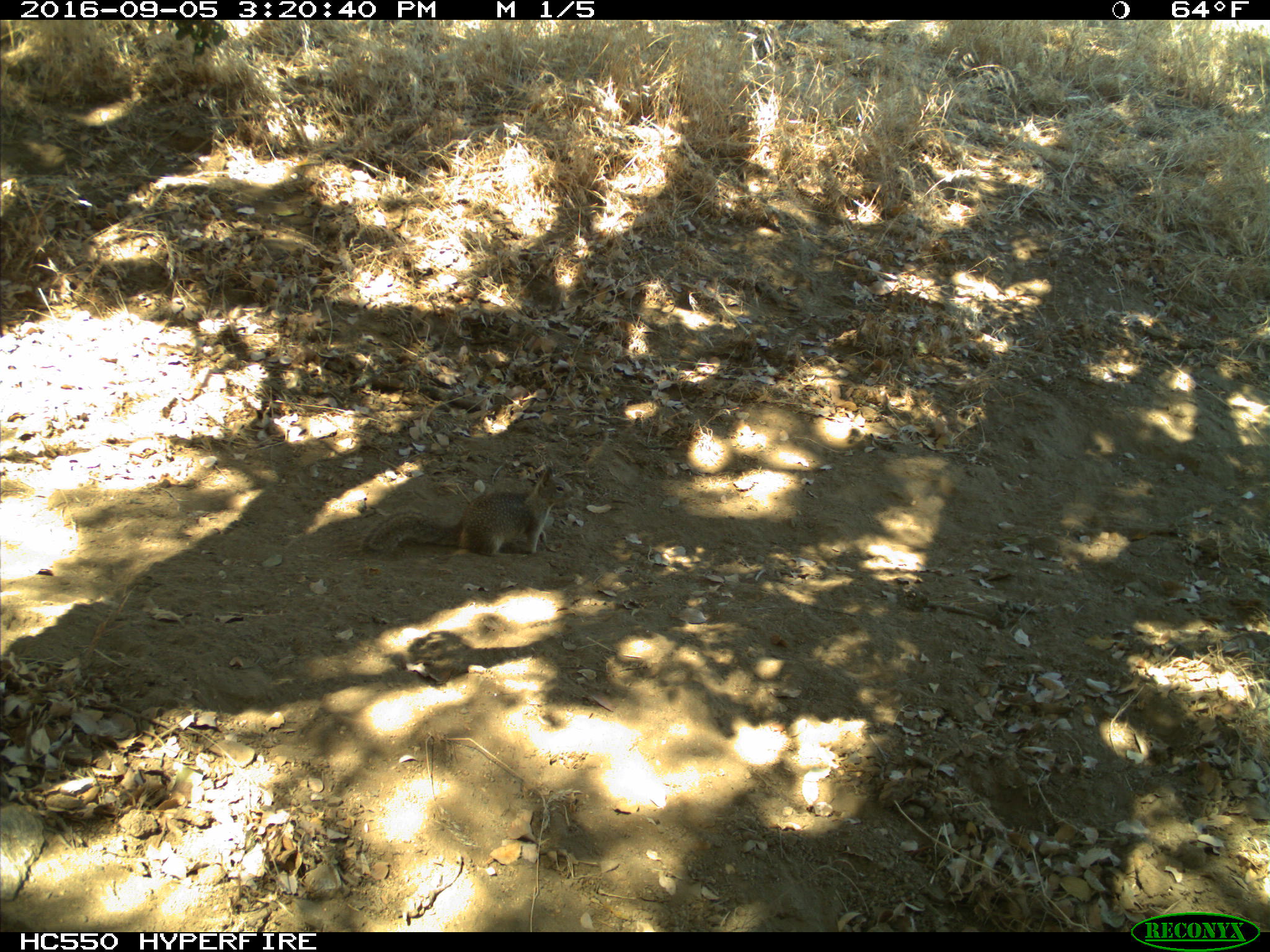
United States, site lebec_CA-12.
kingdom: Animalia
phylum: Chordata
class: Mammalia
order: Rodentia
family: Sciuridae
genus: Otospermophilus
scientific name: Otospermophilus beecheyi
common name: california ground squirrel